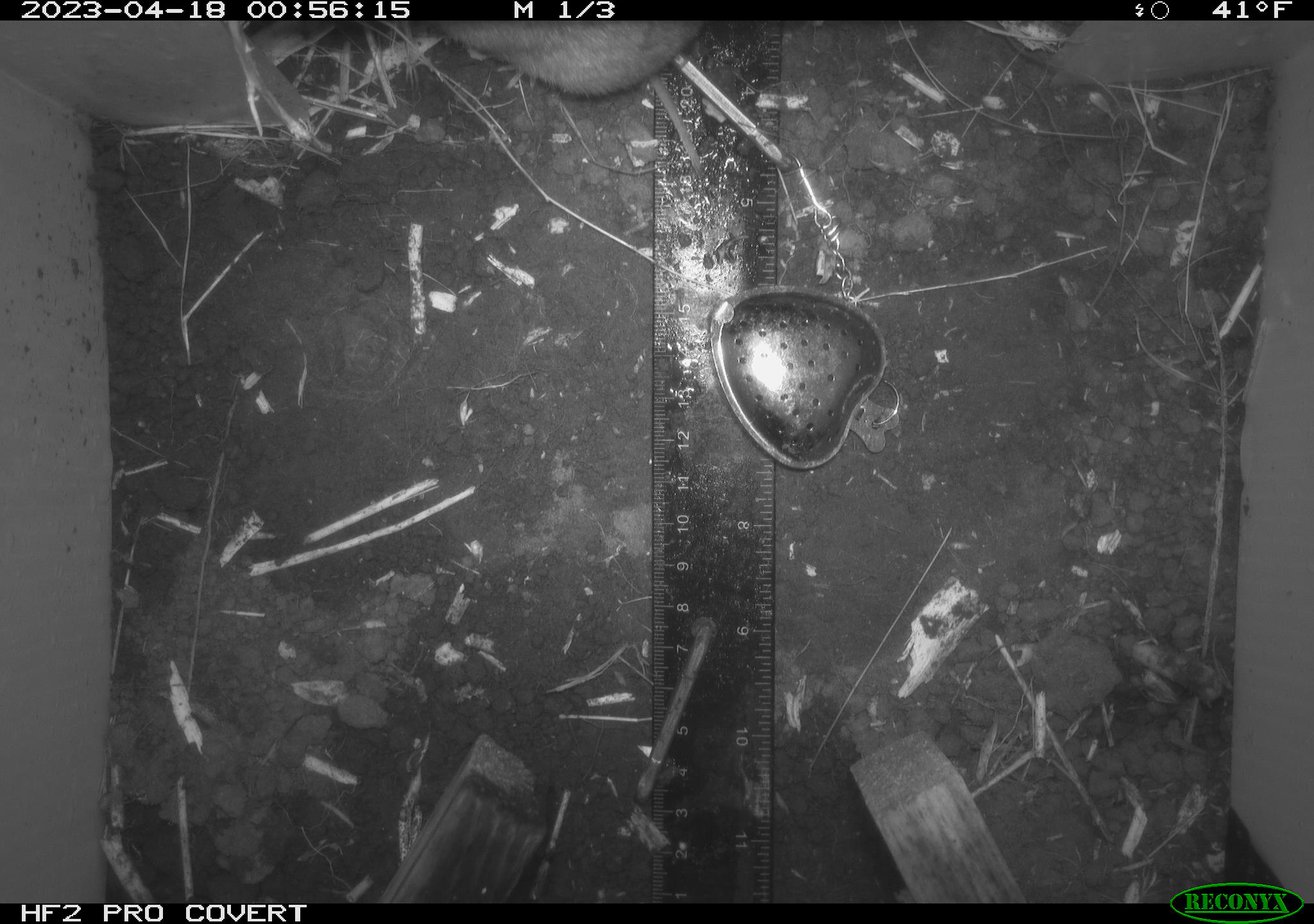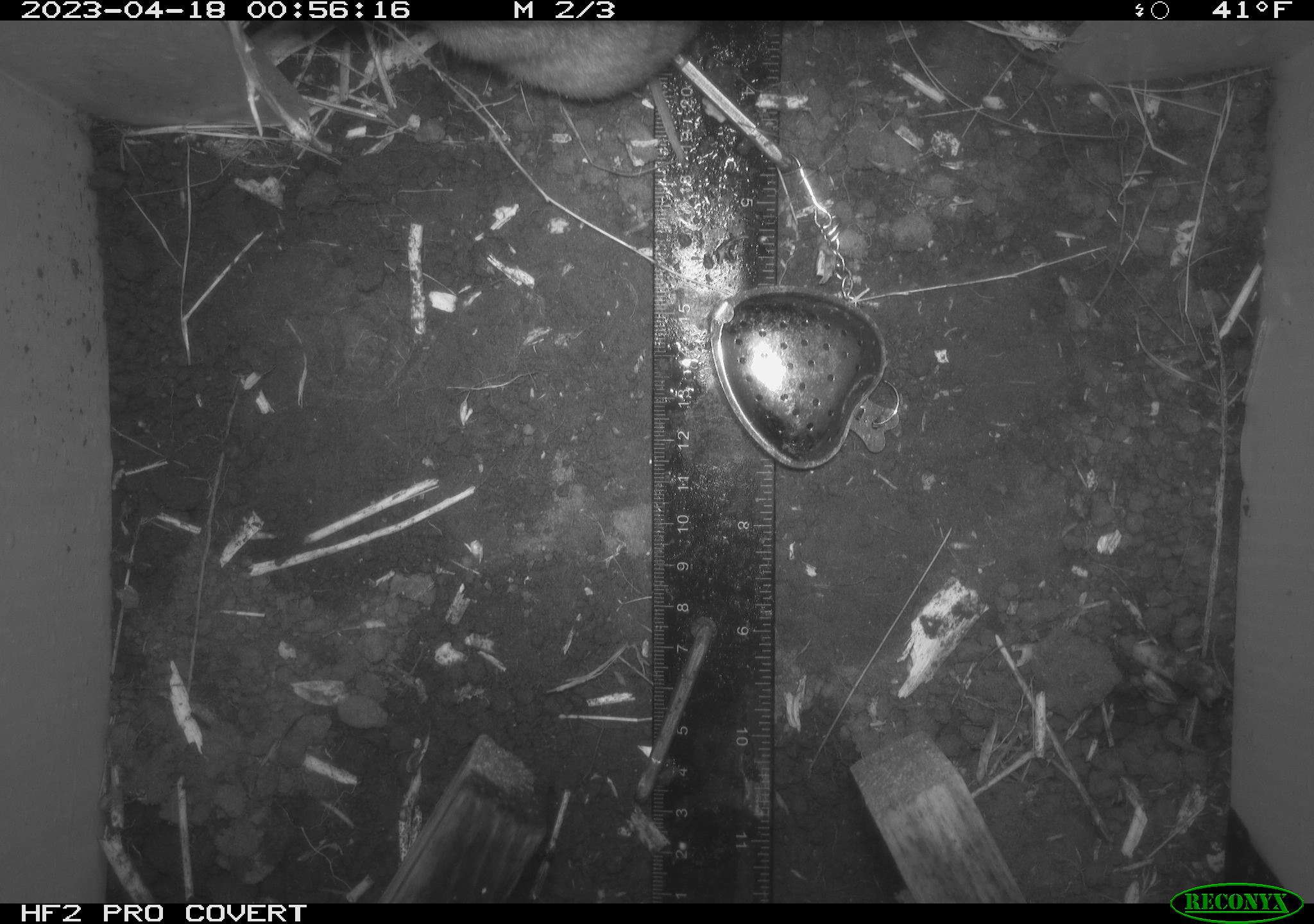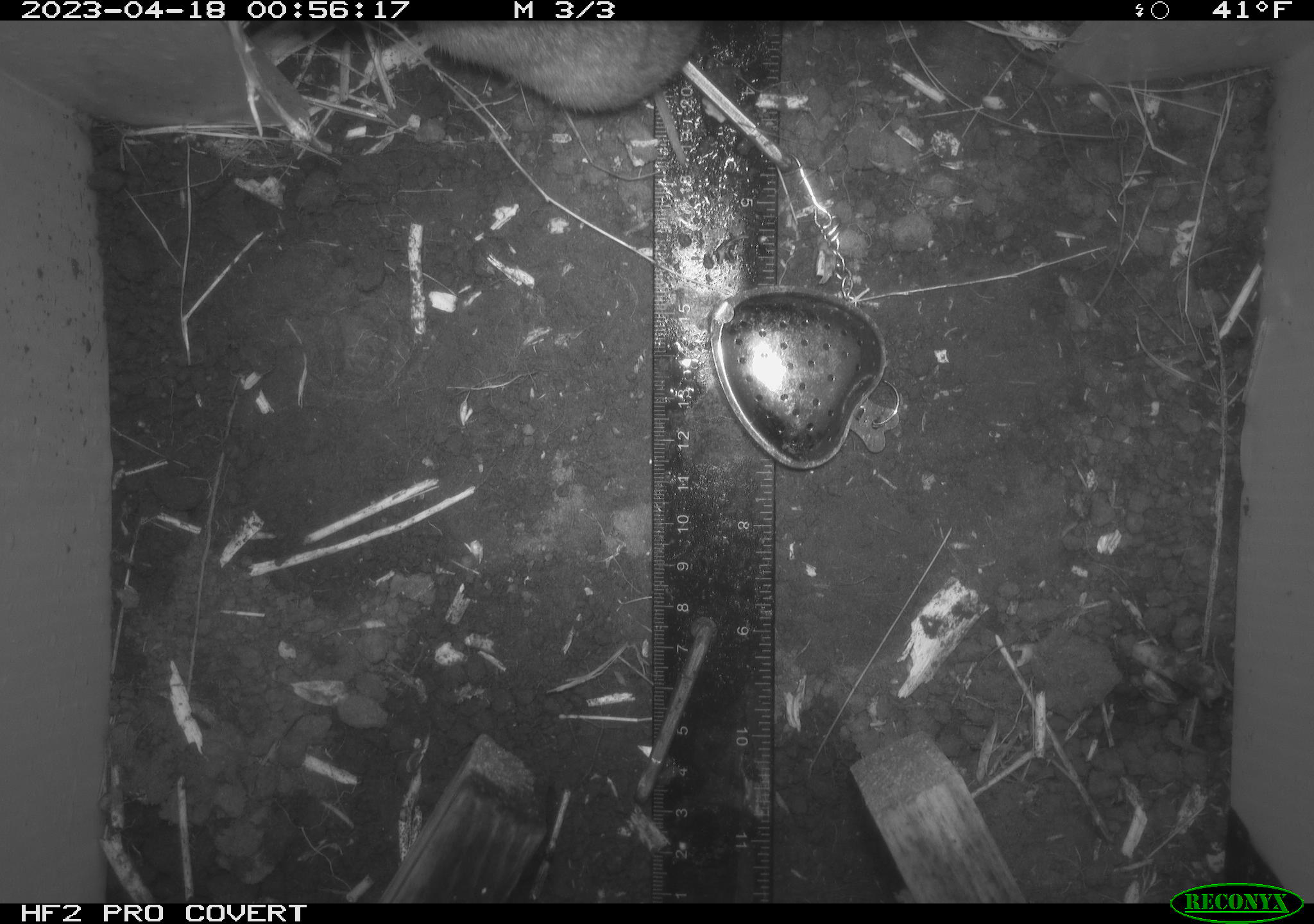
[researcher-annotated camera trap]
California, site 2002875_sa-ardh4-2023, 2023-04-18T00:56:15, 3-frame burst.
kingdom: Animalia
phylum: Chordata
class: Mammalia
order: Rodentia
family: Cricetidae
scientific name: Arvicolinae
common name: voles, lemmings, and muskrats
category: arvicolinae subfamily